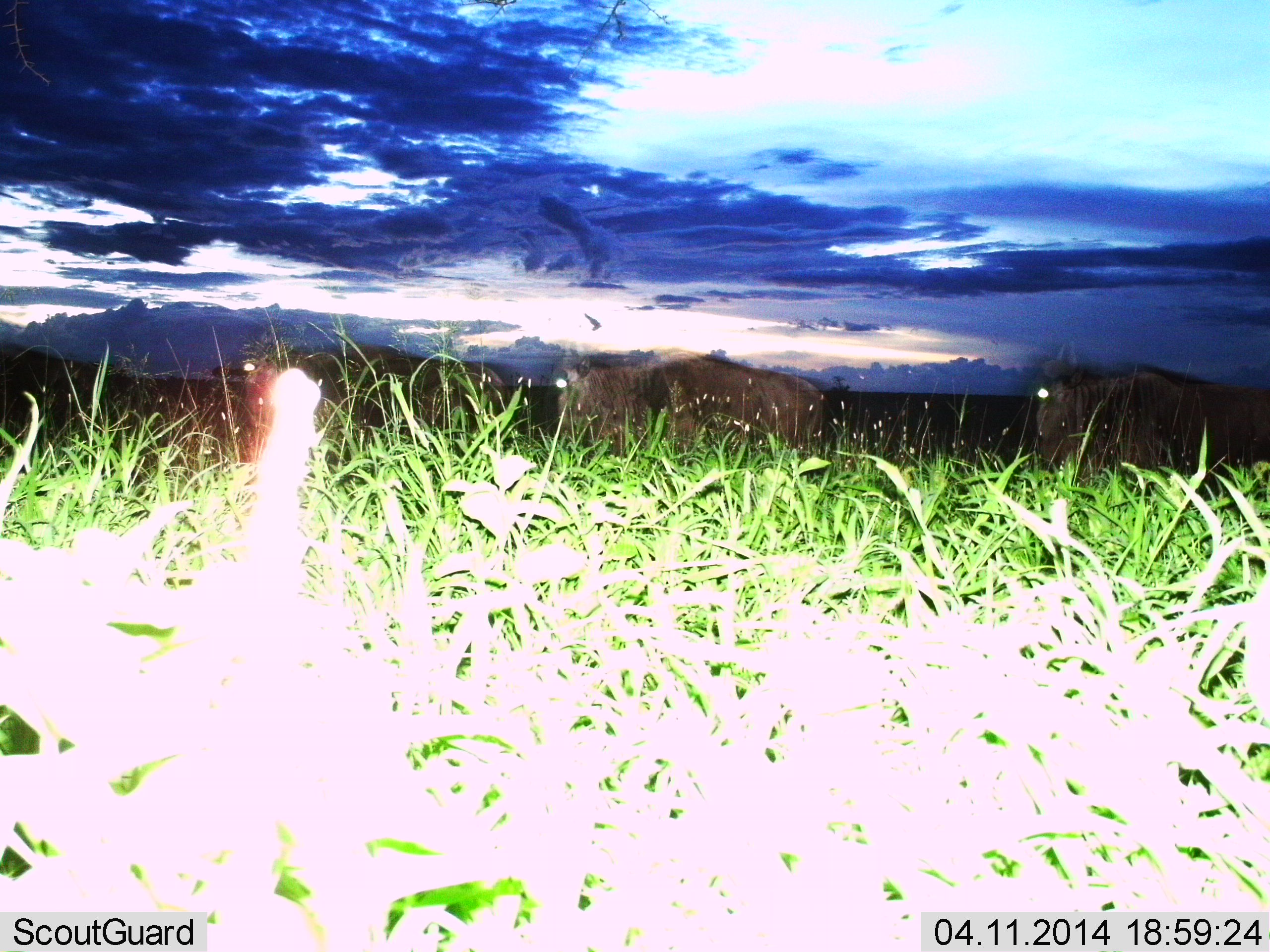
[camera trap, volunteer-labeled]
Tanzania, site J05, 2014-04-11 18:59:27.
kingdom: Animalia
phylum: Chordata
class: Mammalia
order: Artiodactyla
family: Bovidae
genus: Connochaetes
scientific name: Connochaetes taurinus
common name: blue wildebeest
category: wildebeest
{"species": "wildebeest (blue wildebeest) (Connochaetes taurinus)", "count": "3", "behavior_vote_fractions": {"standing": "20%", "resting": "0%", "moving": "80%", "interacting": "0%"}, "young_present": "0%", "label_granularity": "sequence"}